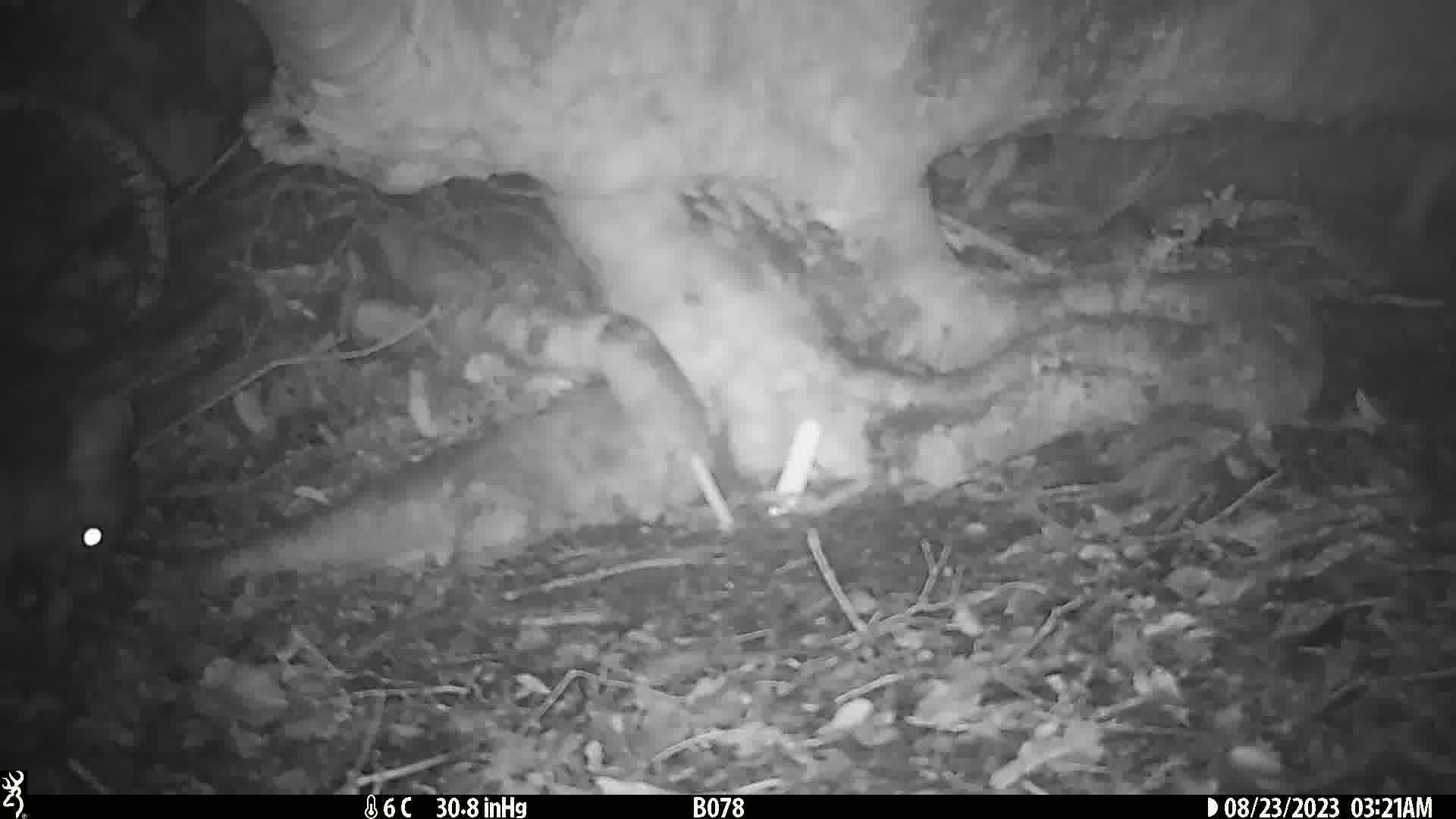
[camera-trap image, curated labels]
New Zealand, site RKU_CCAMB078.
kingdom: Animalia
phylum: Chordata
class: Mammalia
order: Diprotodontia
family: Phalangeridae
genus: Trichosurus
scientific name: Trichosurus vulpecula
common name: common brushtail possum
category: possum